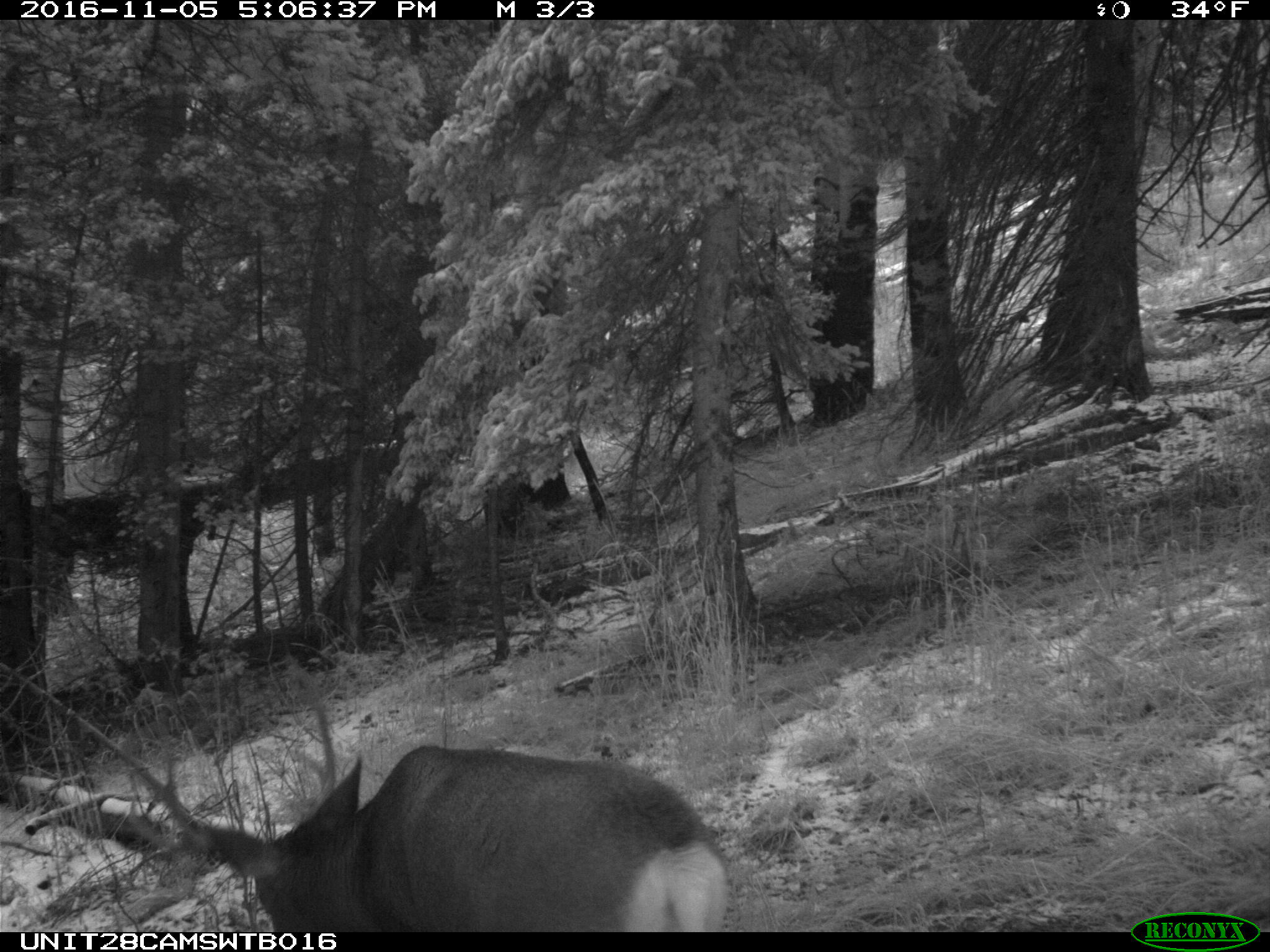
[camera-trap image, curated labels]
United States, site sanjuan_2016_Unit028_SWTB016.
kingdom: Animalia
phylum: Chordata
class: Mammalia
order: Artiodactyla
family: Cervidae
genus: Odocoileus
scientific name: Odocoileus hemionus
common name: mule deer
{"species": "Odocoileus hemionus (mule deer)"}